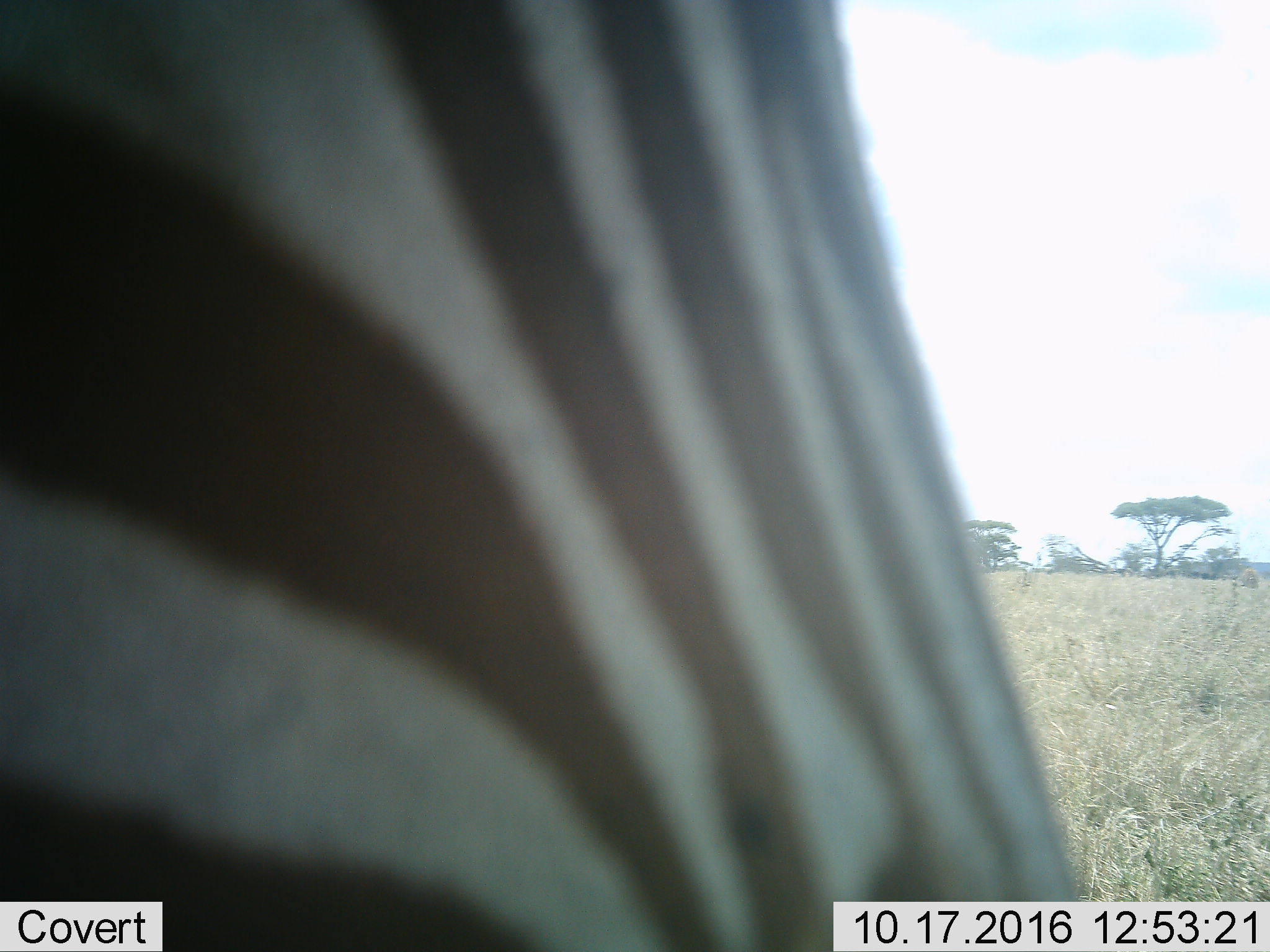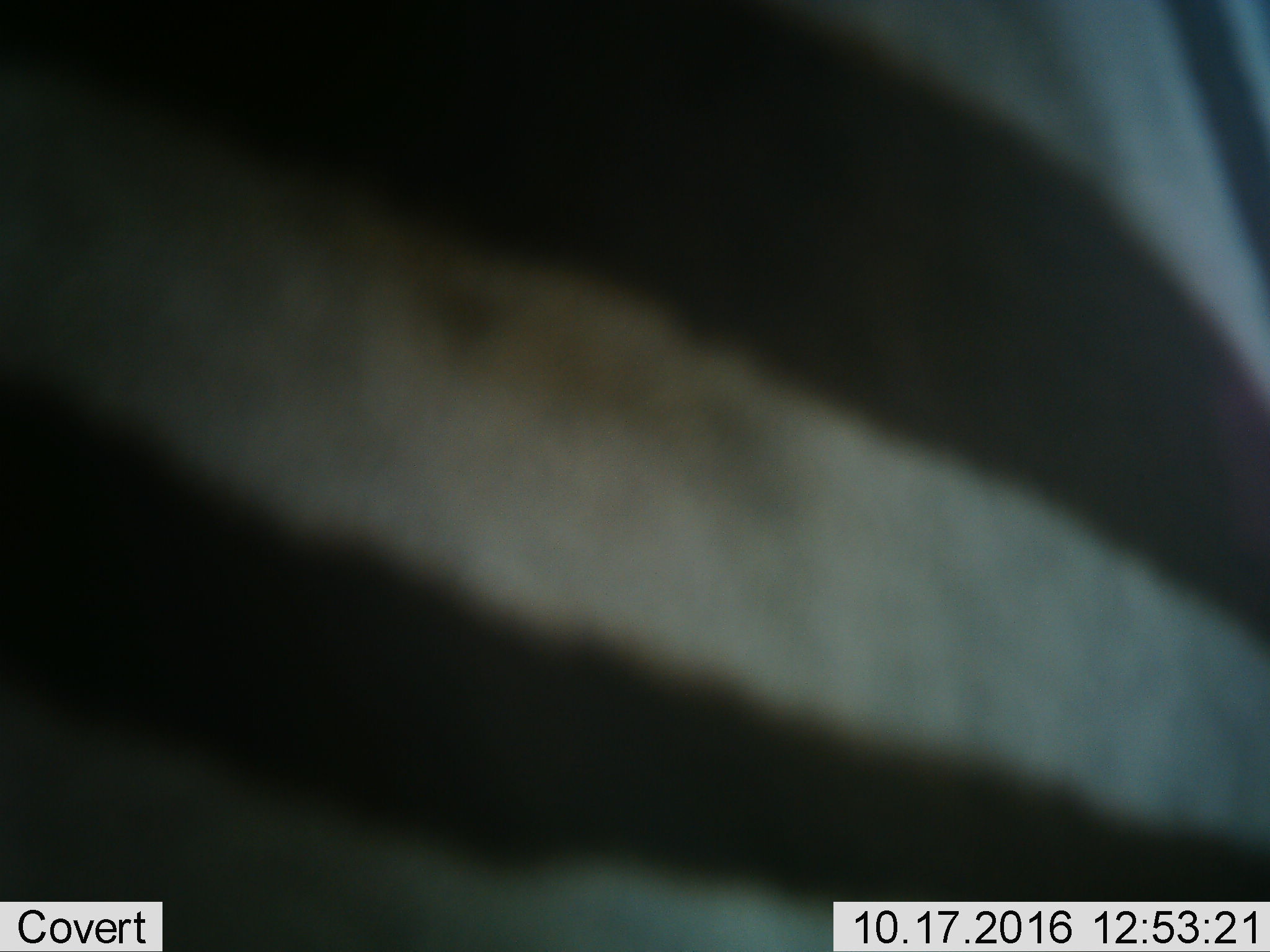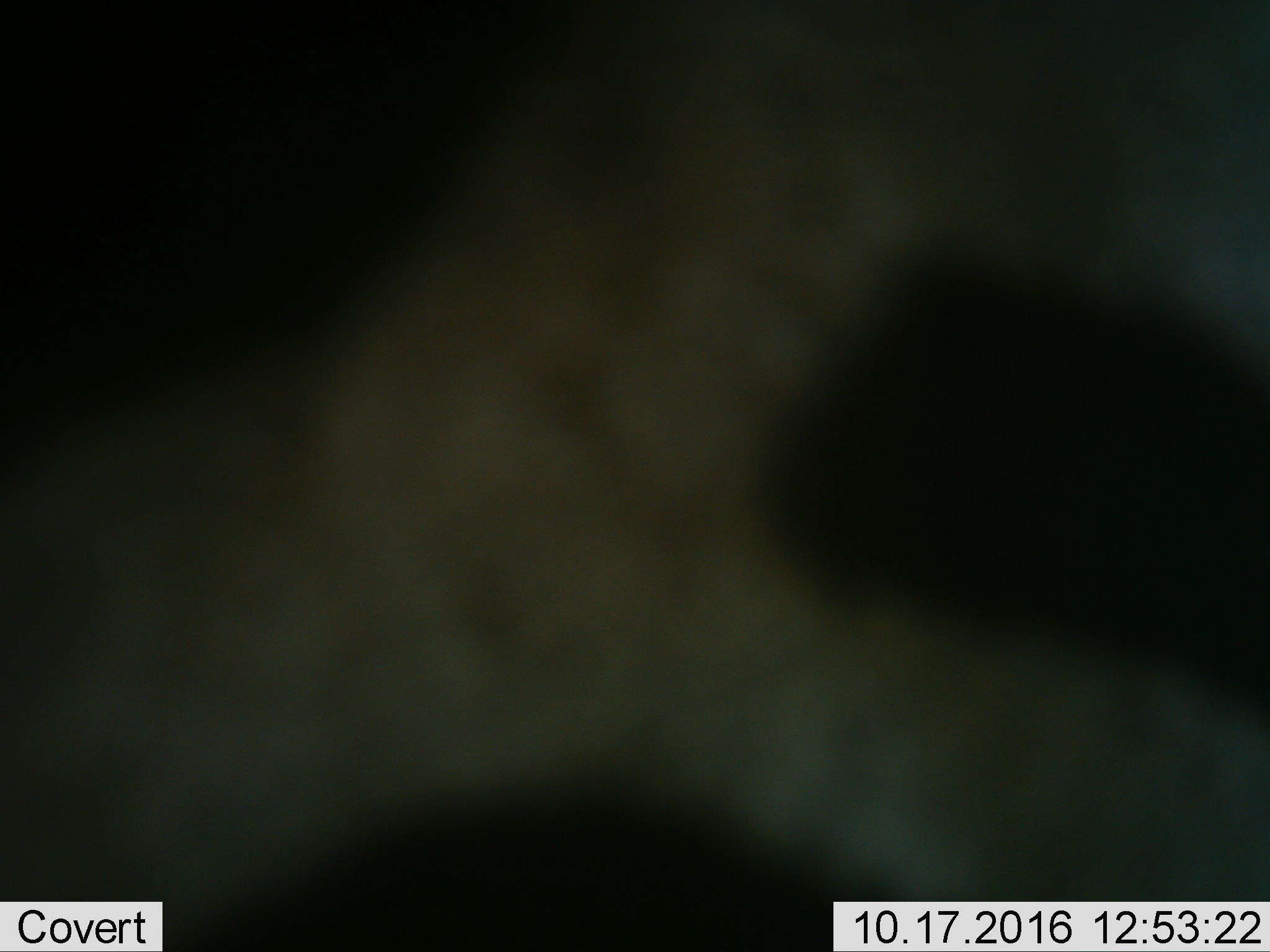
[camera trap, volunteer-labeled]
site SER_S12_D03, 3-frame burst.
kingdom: Animalia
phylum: Chordata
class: Mammalia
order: Perissodactyla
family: Equidae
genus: Equus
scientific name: Equus quagga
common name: plains zebra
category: zebraplains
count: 1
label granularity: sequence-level